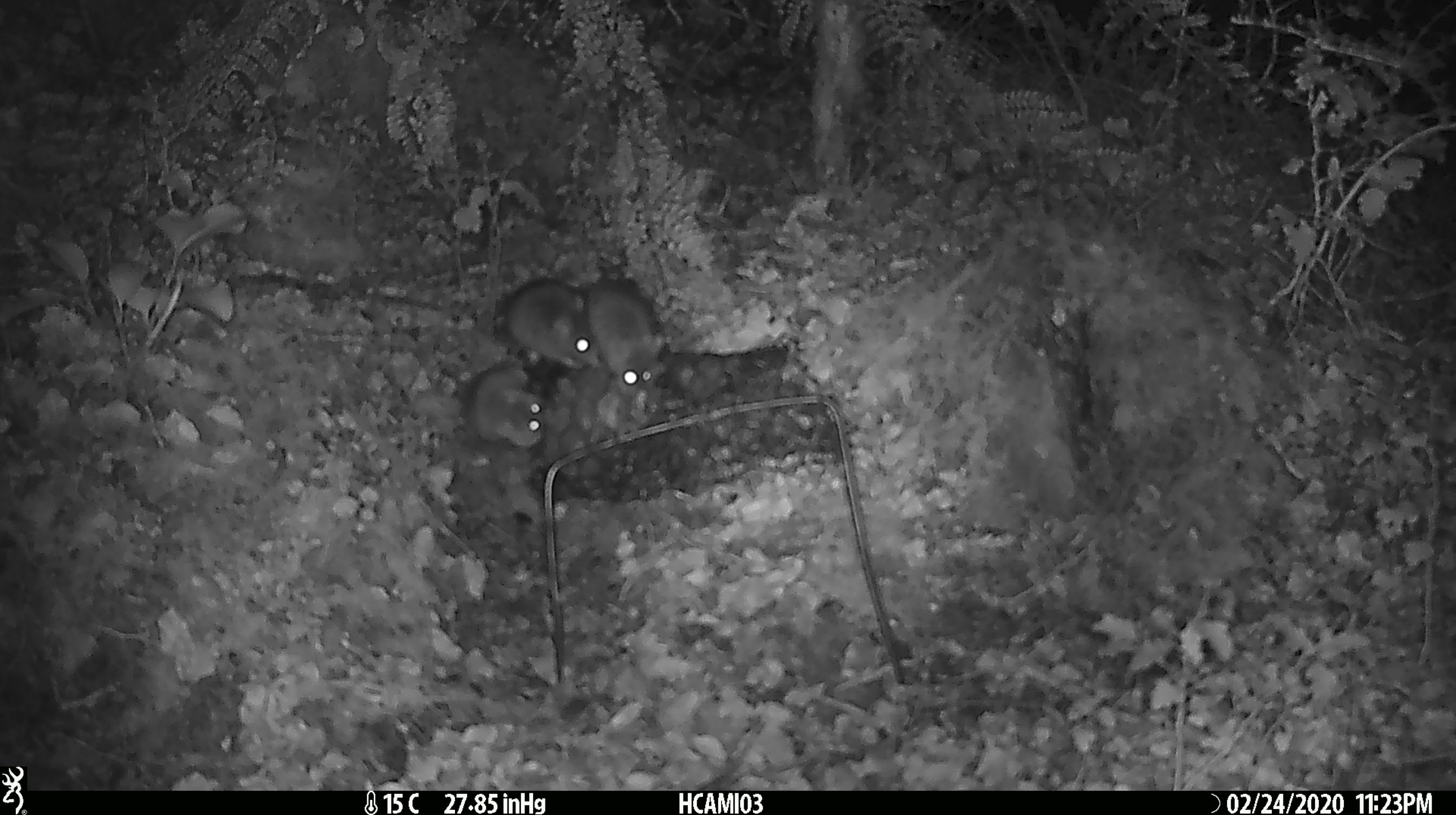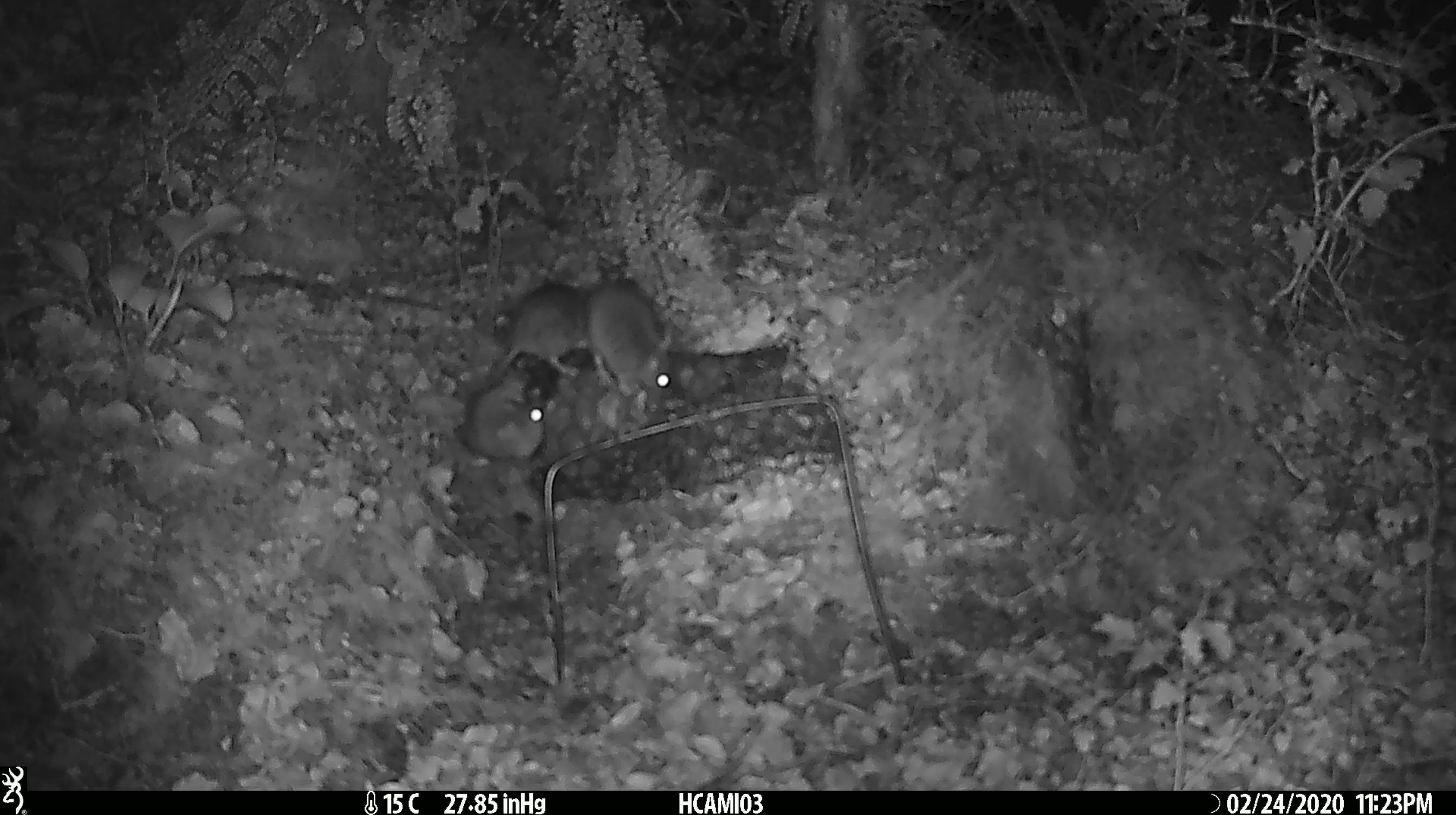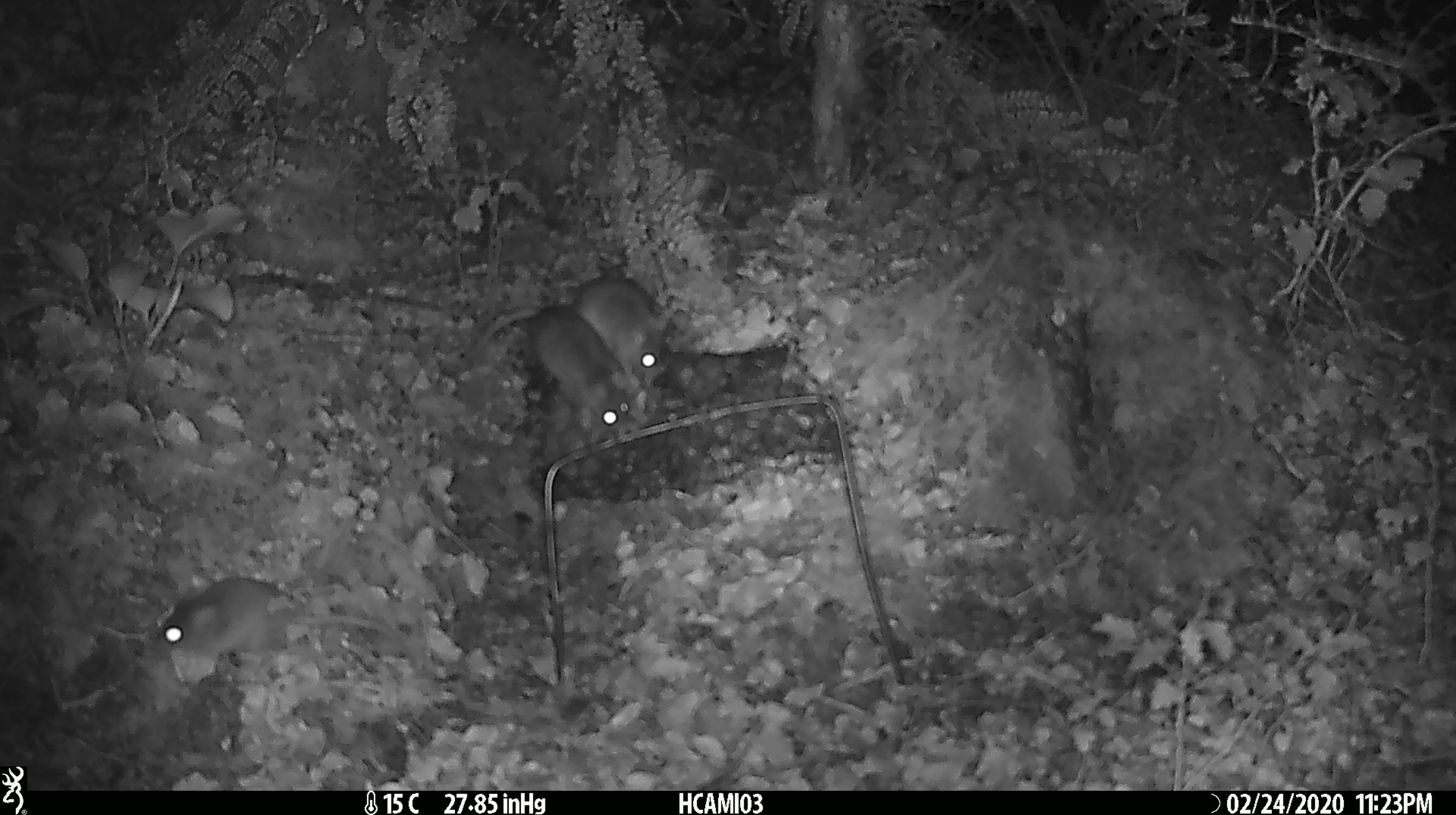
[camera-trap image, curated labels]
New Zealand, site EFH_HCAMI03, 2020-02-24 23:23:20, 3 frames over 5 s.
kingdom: Animalia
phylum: Chordata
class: Mammalia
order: Rodentia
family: Muridae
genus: Mus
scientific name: Mus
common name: mouse